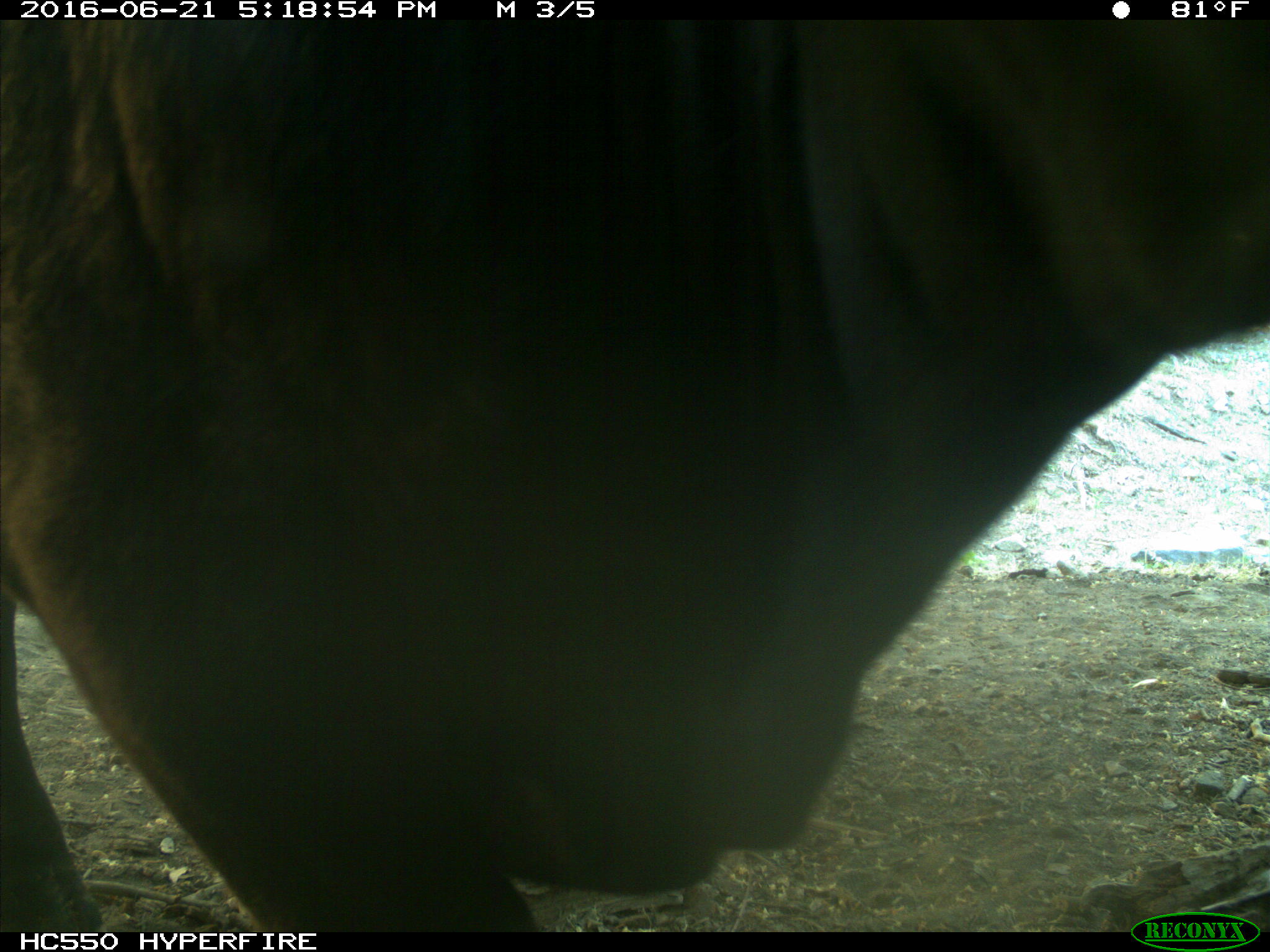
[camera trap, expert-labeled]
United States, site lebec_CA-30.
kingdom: Animalia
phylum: Chordata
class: Mammalia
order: Artiodactyla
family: Bovidae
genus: Bos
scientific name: Bos taurus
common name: domestic cow